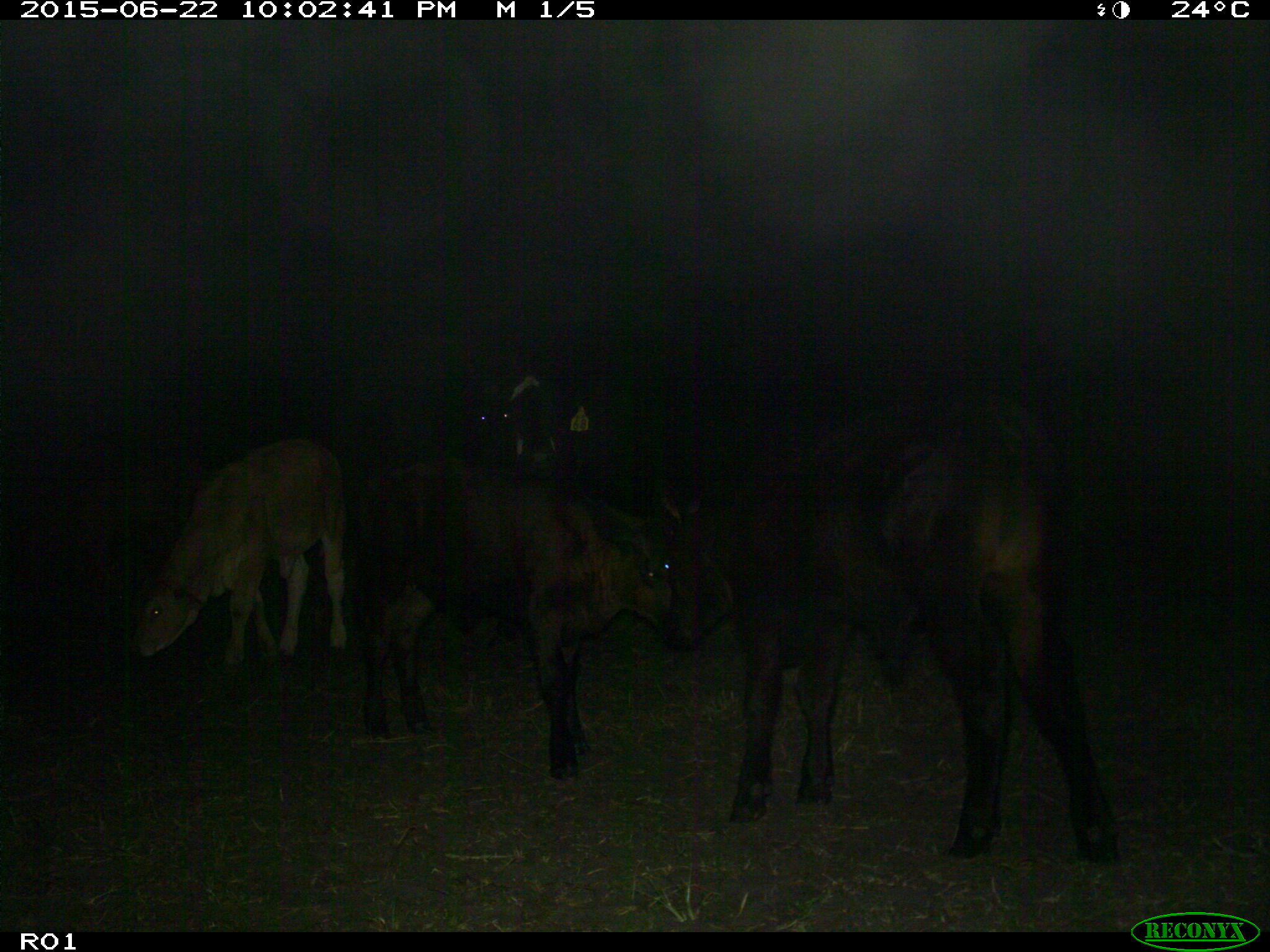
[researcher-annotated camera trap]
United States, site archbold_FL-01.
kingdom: Animalia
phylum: Chordata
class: Mammalia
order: Artiodactyla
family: Bovidae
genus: Bos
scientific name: Bos taurus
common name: domestic cow